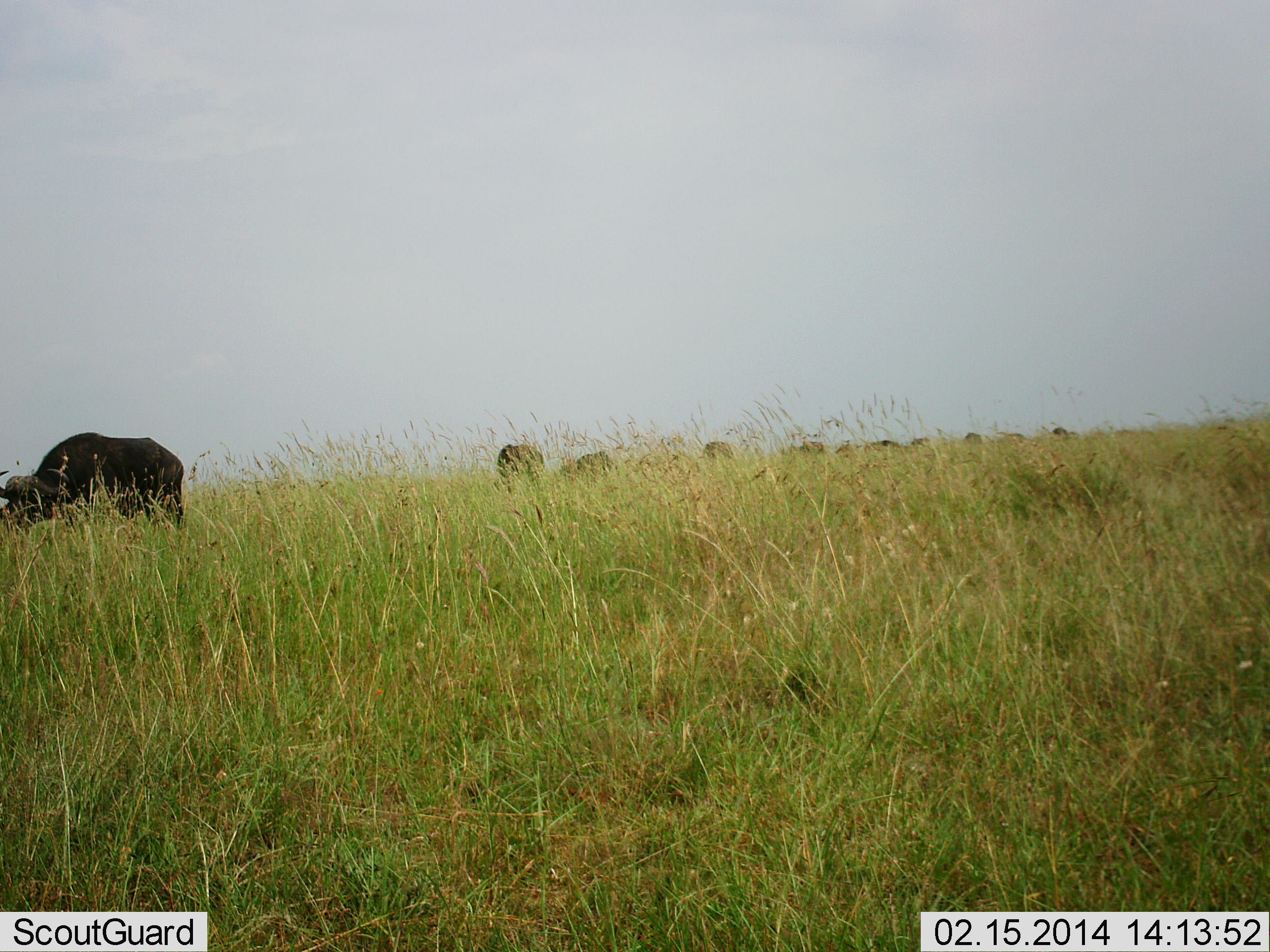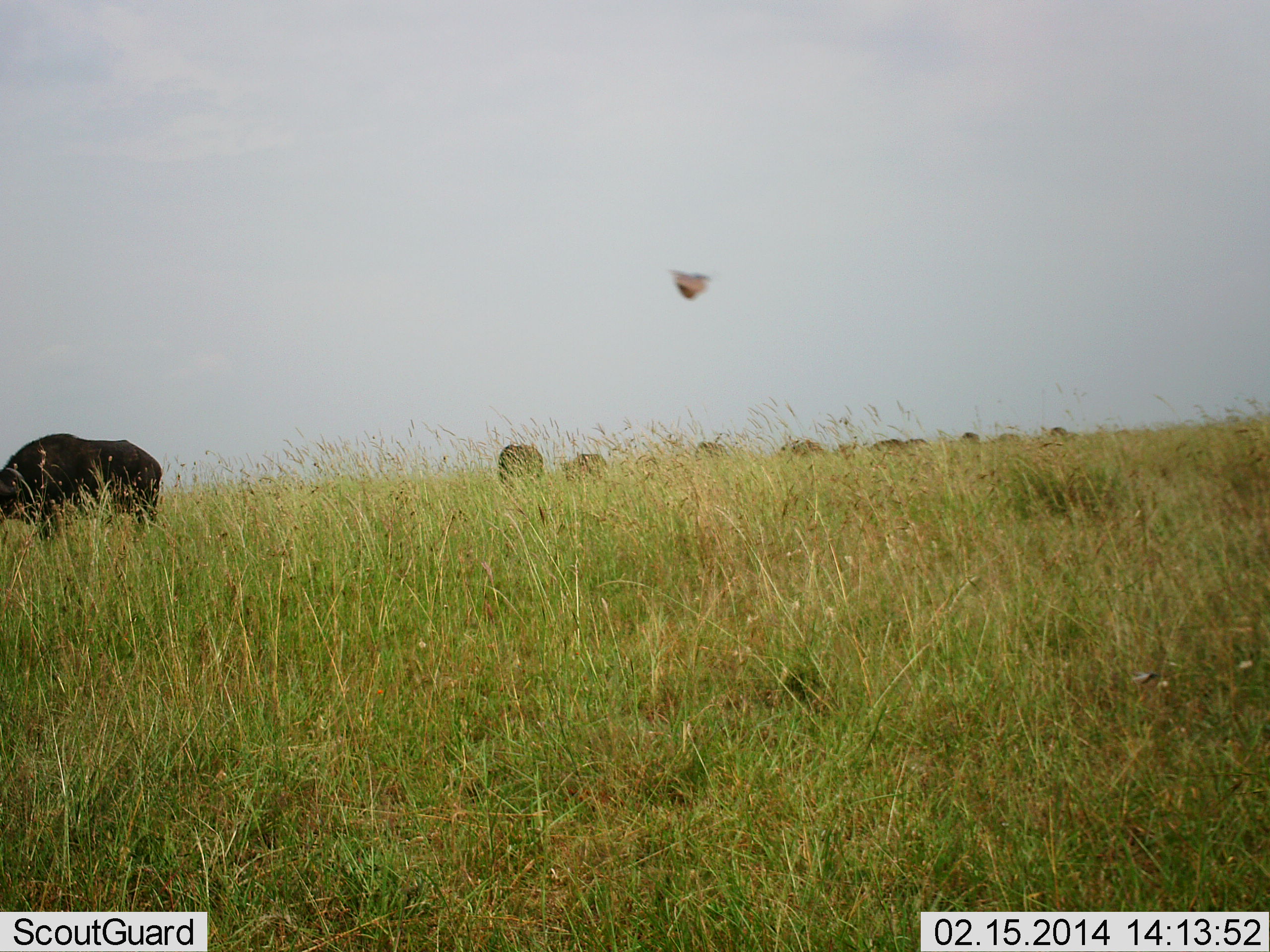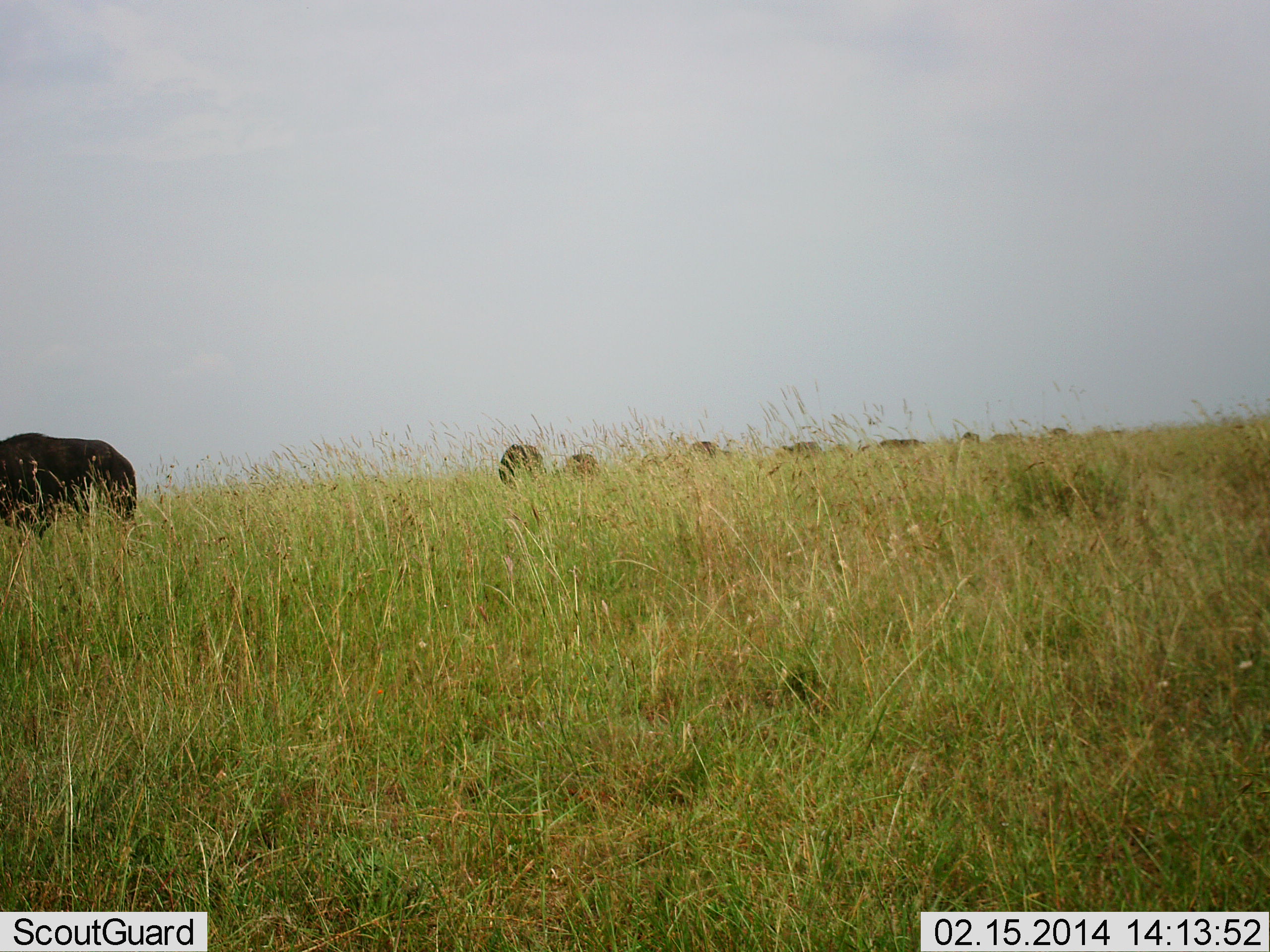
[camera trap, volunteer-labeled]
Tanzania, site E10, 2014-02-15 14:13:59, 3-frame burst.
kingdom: Animalia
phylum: Chordata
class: Mammalia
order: Artiodactyla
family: Bovidae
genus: Syncerus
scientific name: Syncerus caffer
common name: cape buffalo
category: buffalo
Buffalo (cape buffalo) (Syncerus caffer), count 11-50. Behavior (volunteer vote fractions): standing 24%, resting 0%, moving 82%, interacting 0%. Young present (vote fraction): 0%. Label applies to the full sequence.